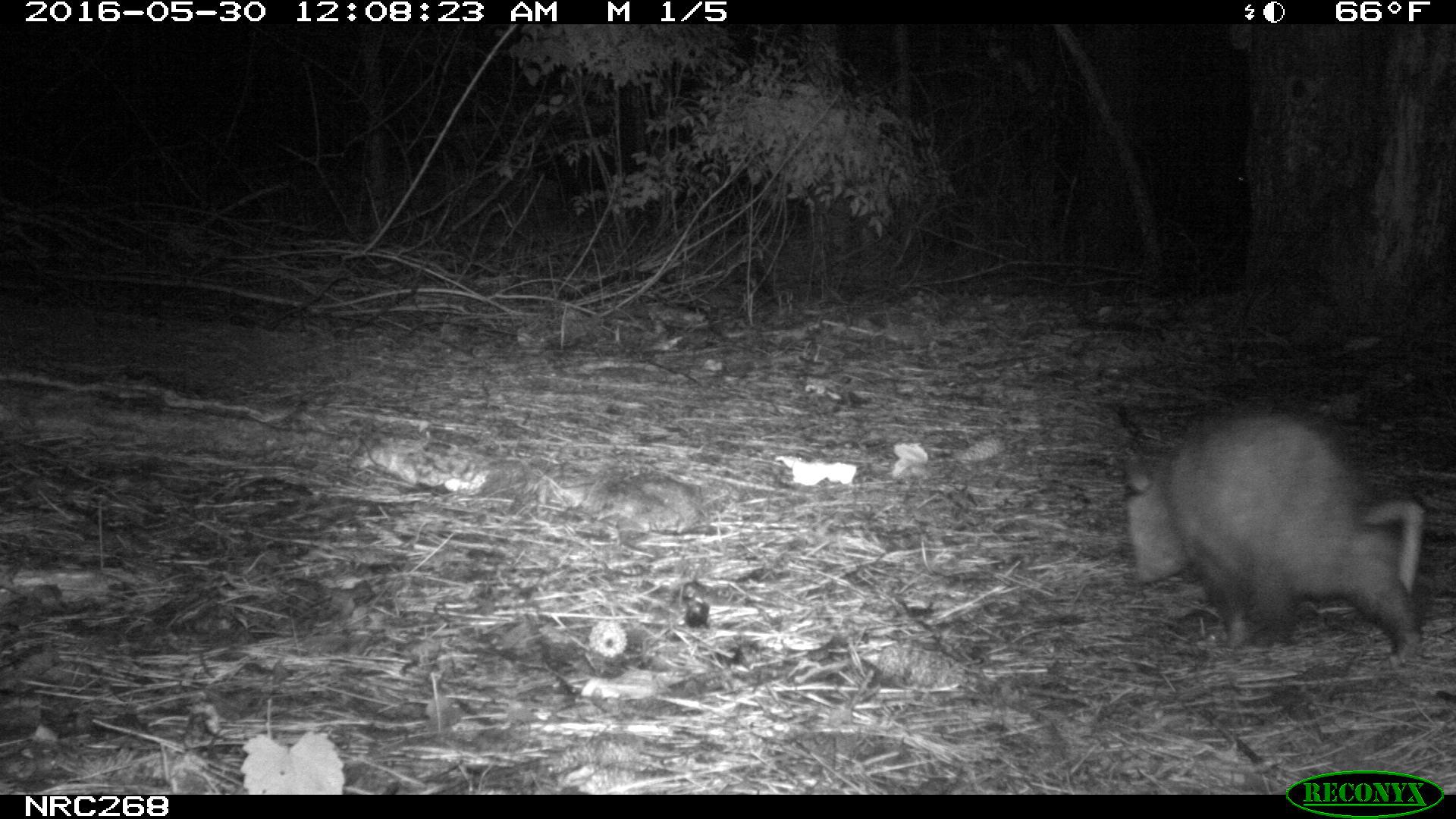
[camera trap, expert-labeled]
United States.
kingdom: Animalia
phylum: Chordata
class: Mammalia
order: Didelphimorphia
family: Didelphidae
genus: Didelphis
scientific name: Didelphis virginiana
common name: virginia opossum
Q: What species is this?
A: Virginia Opossum (Didelphis virginiana).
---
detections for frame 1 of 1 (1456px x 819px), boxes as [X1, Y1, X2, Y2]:
Virginia Opossum: [1110, 399, 1435, 666]